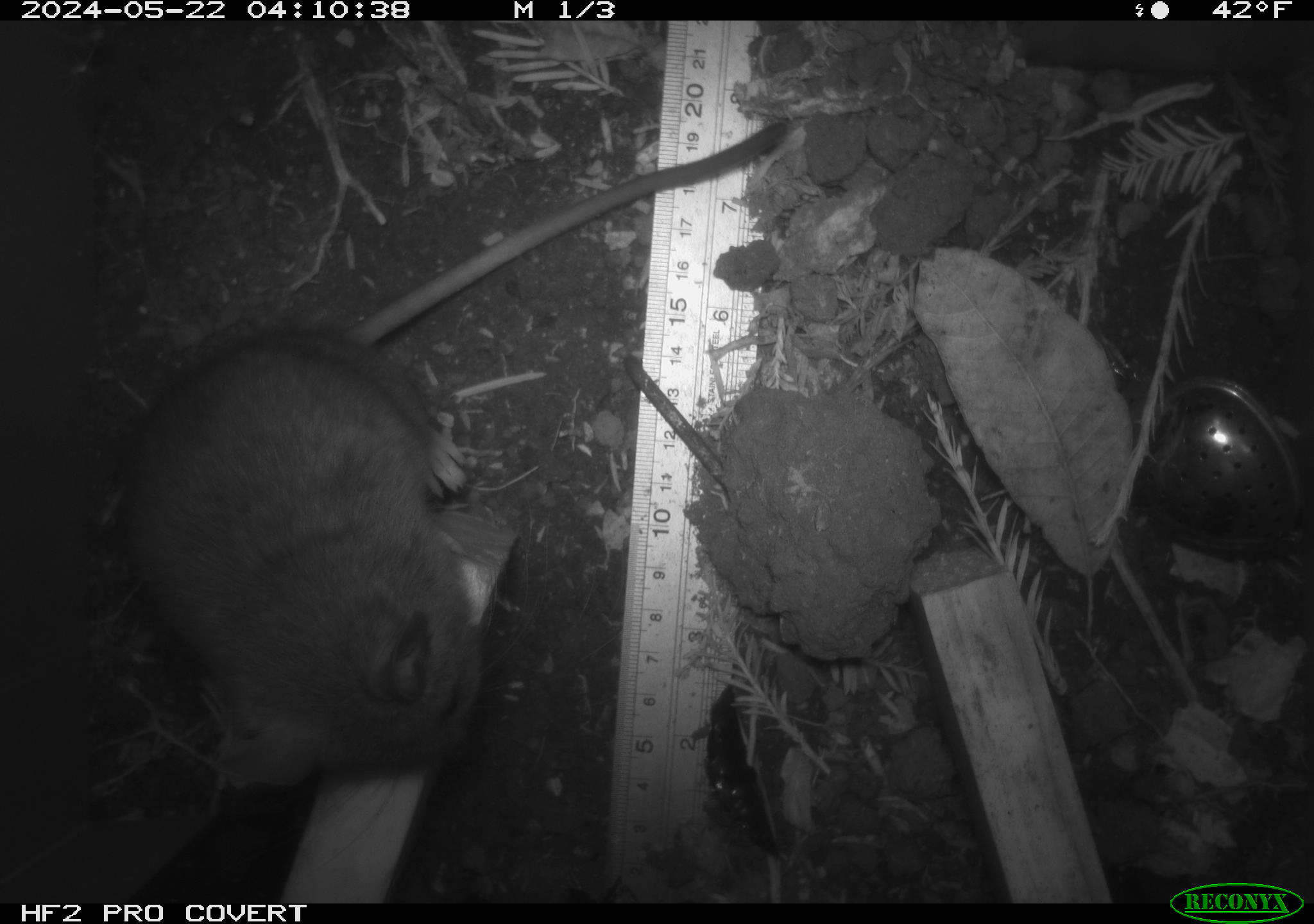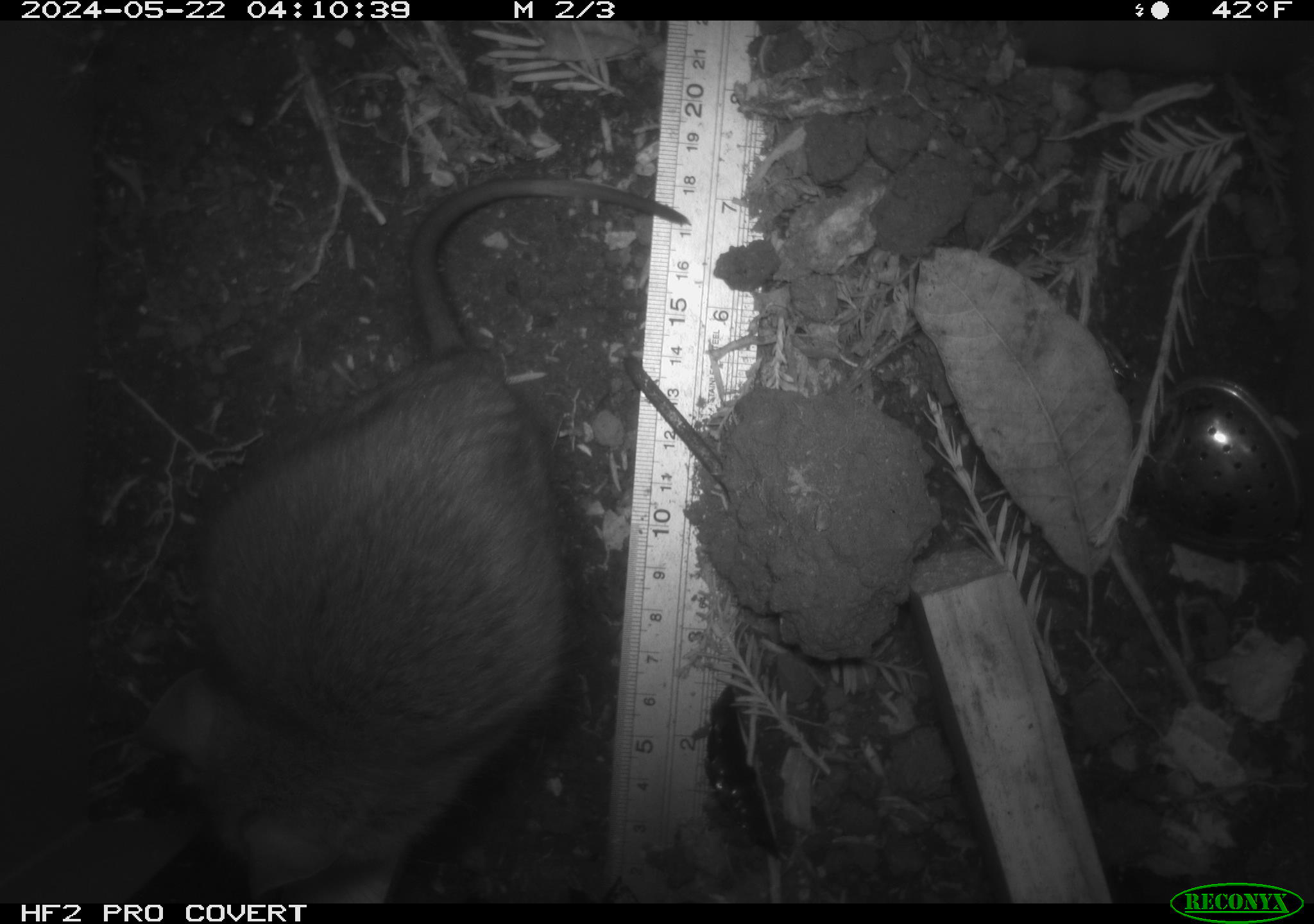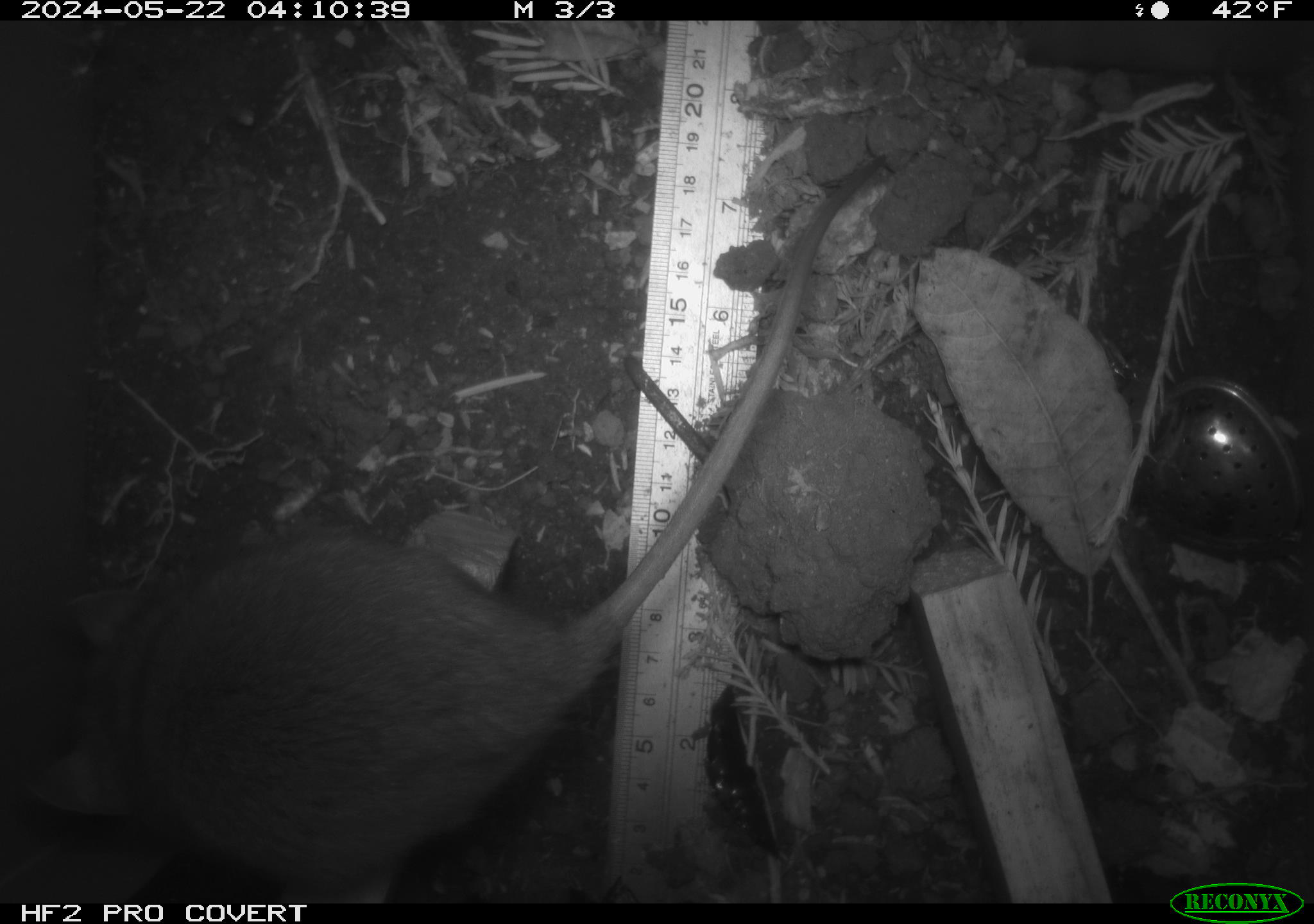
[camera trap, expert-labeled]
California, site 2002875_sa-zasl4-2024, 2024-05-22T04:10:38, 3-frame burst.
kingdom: Animalia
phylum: Chordata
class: Mammalia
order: Rodentia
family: Cricetidae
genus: Neotoma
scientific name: Neotoma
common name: pack rat or woodrat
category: neotoma species